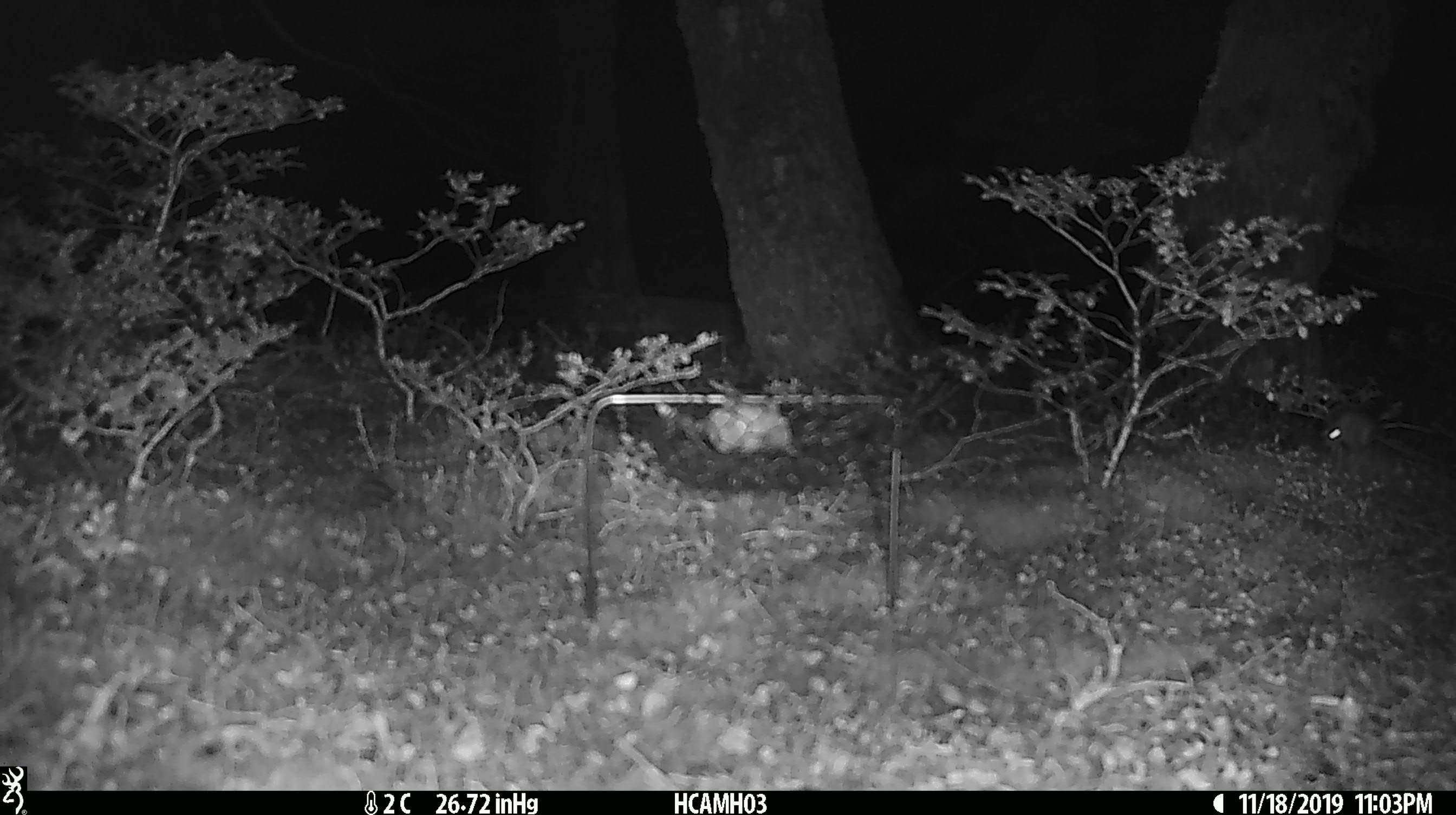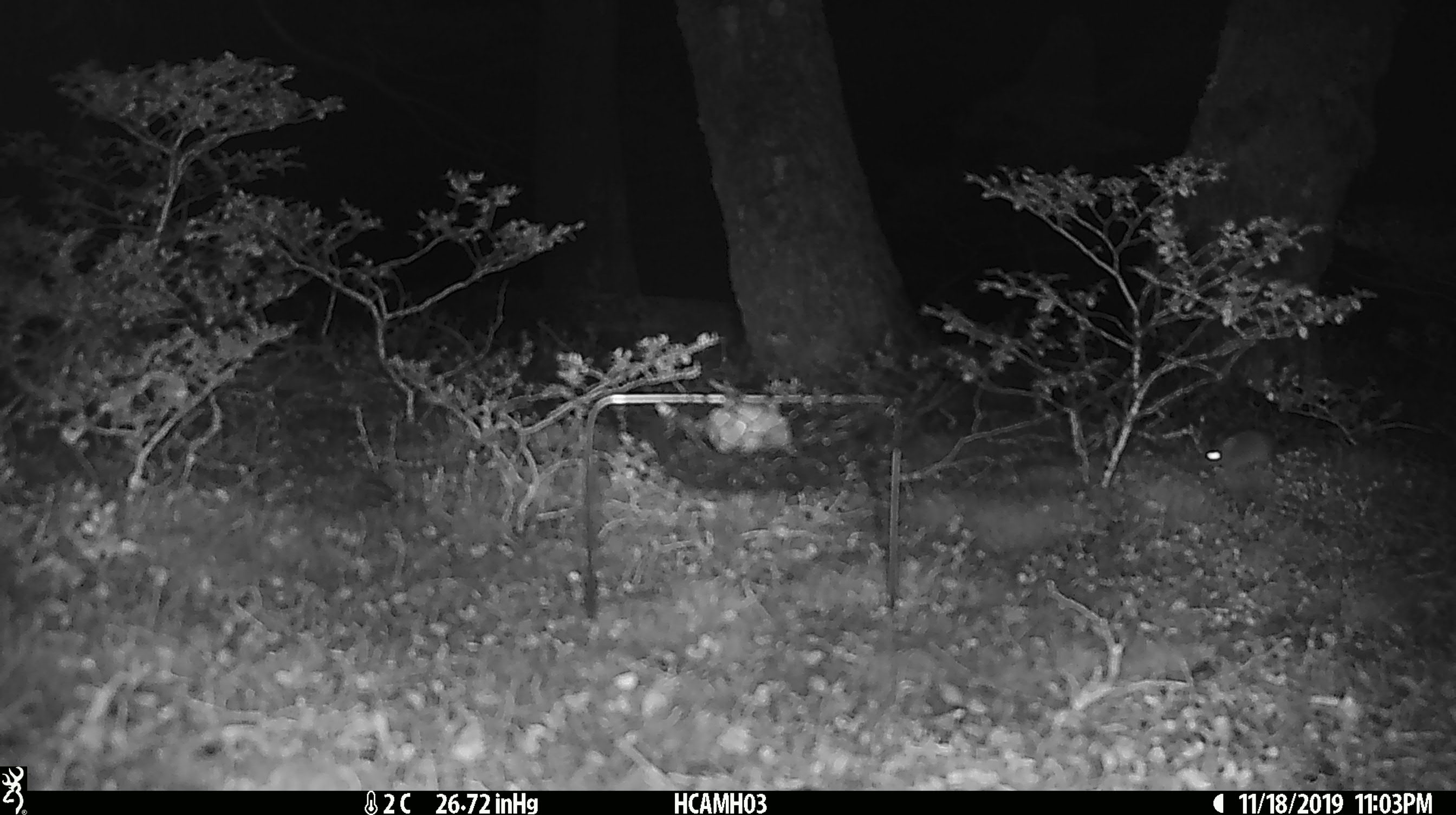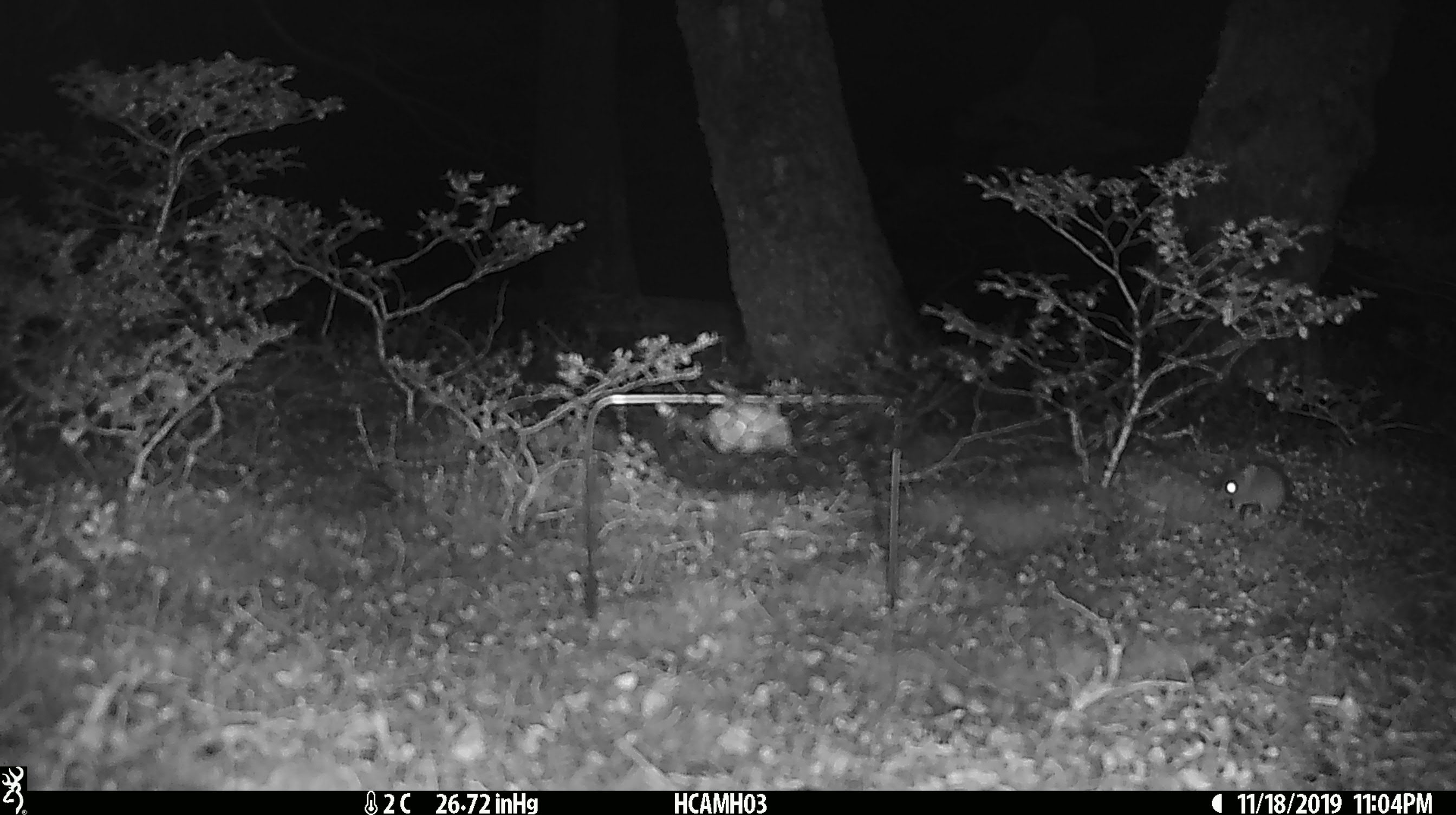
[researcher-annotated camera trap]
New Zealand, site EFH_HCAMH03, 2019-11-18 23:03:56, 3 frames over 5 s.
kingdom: Animalia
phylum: Chordata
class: Mammalia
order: Rodentia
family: Muridae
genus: Mus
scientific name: Mus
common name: mouse